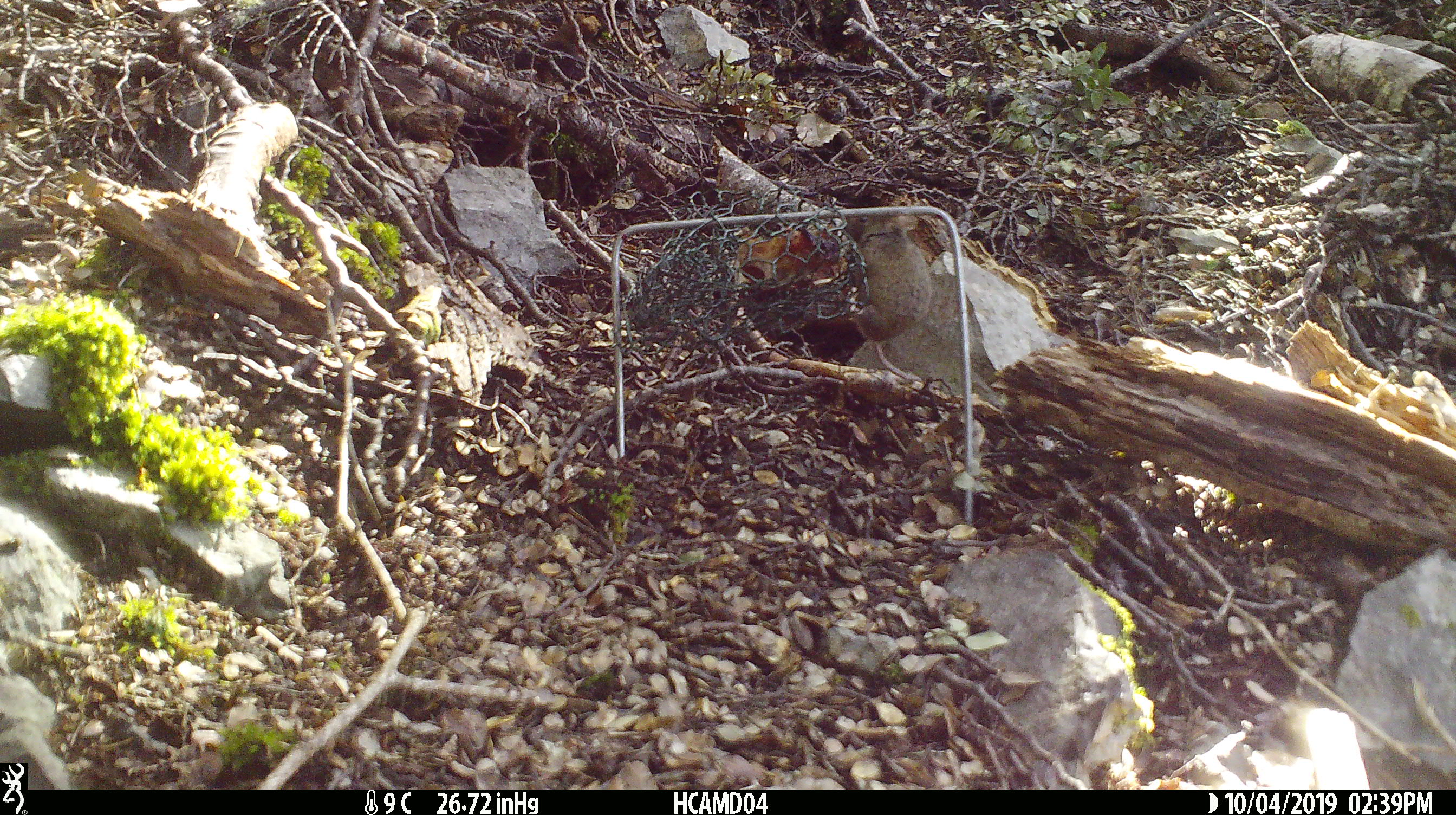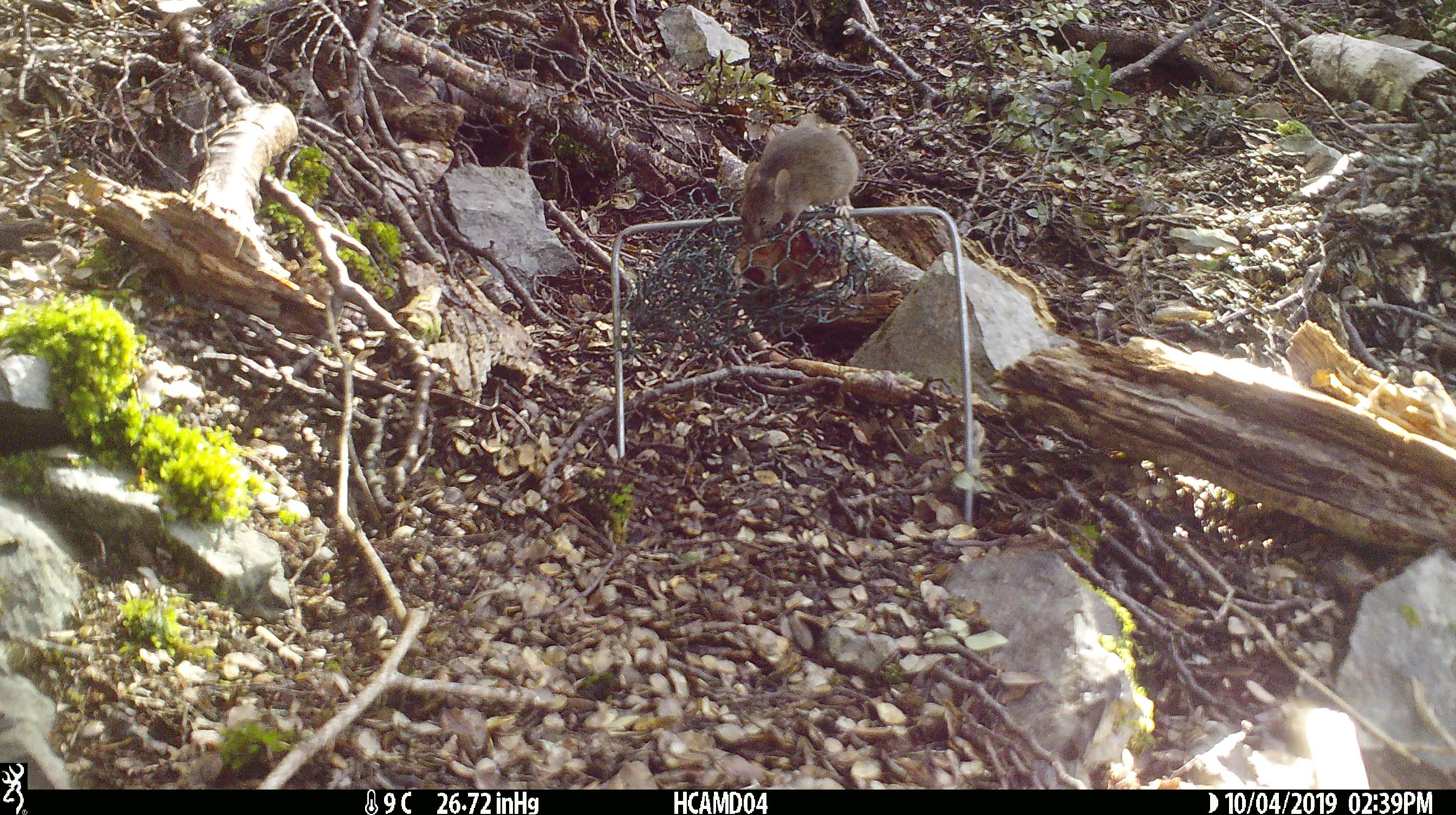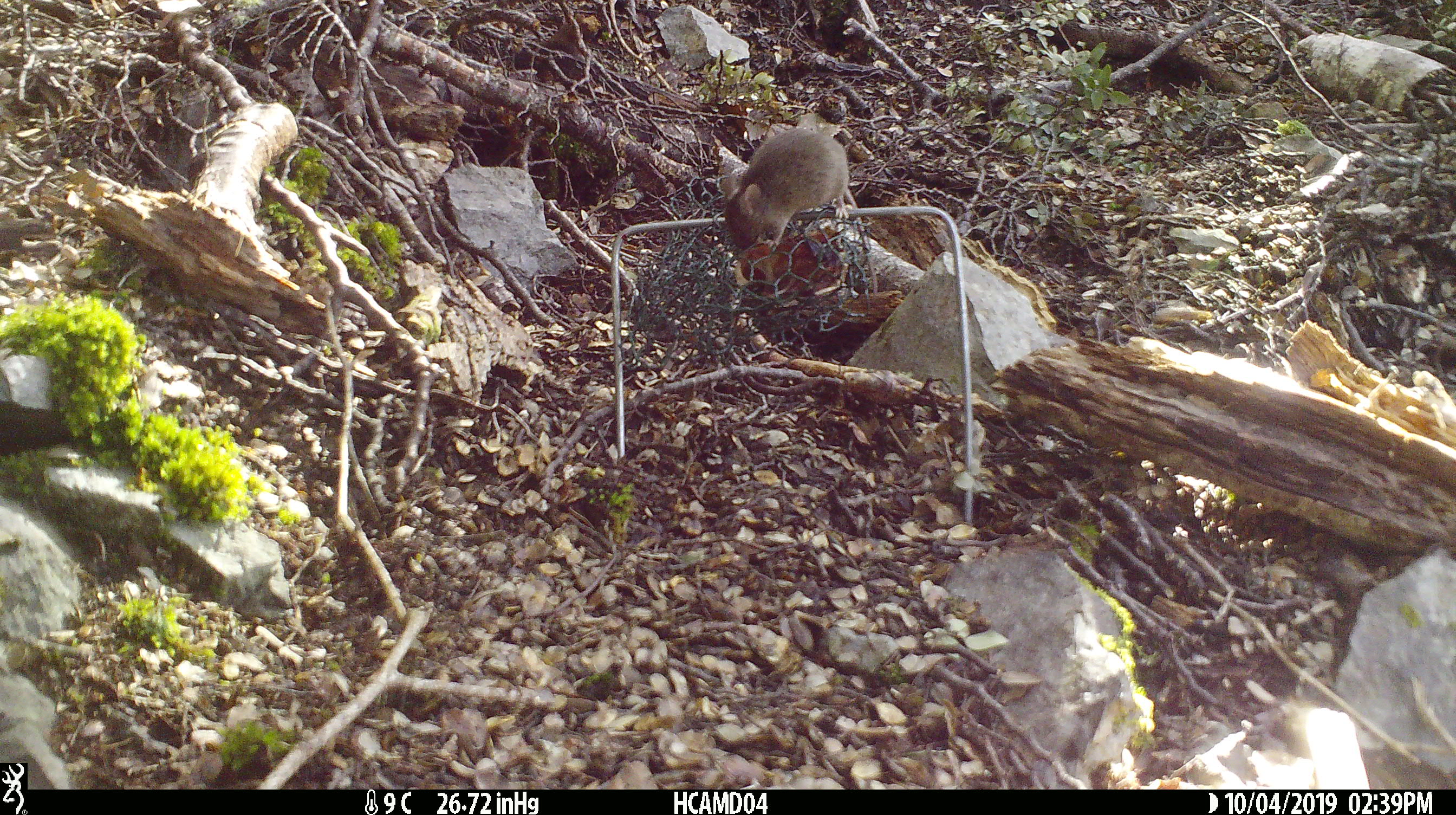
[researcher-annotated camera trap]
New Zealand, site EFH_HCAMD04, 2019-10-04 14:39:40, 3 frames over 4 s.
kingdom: Animalia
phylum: Chordata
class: Mammalia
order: Rodentia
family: Muridae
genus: Mus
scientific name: Mus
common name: mouse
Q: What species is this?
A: Mouse (Mus).